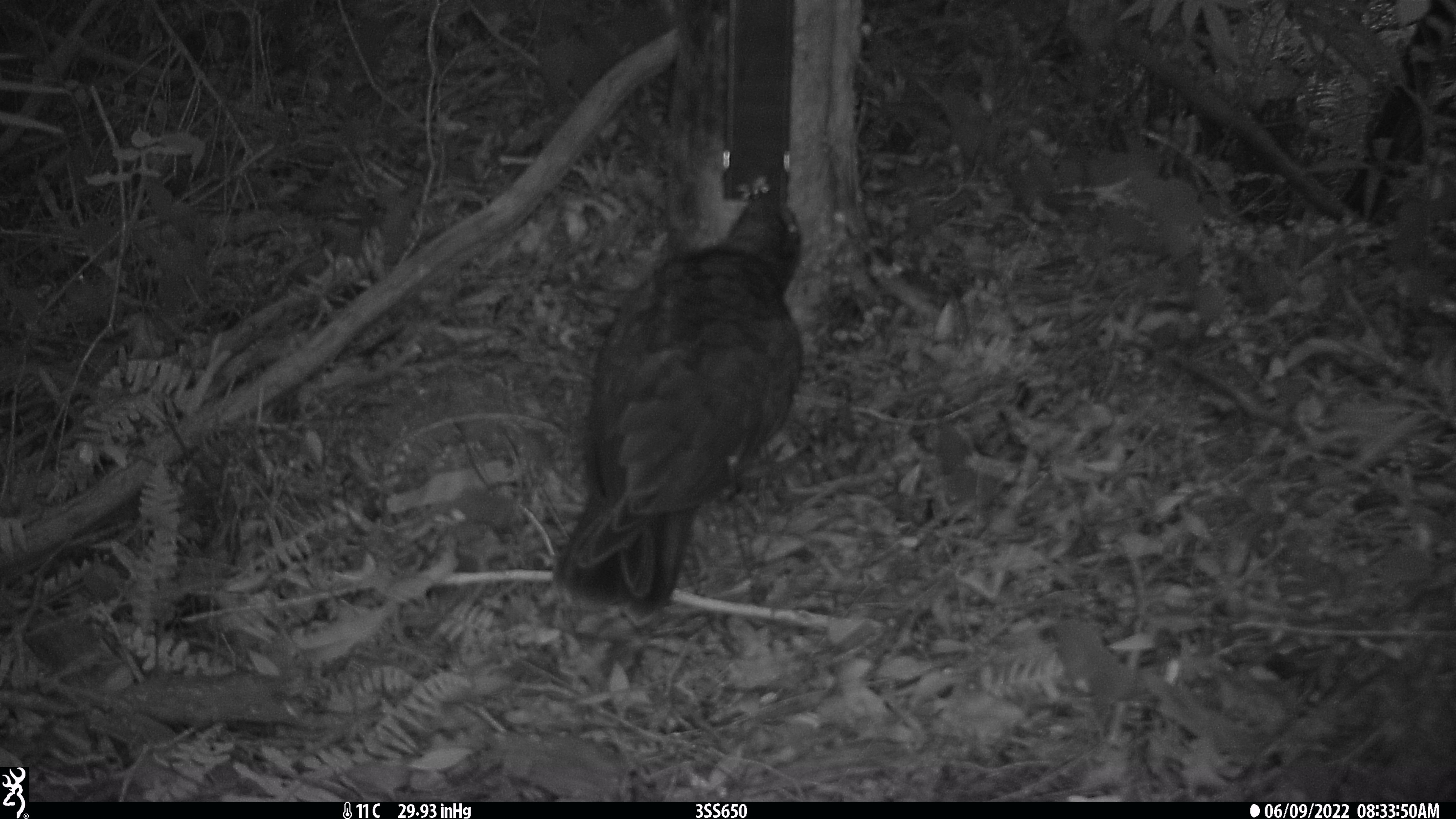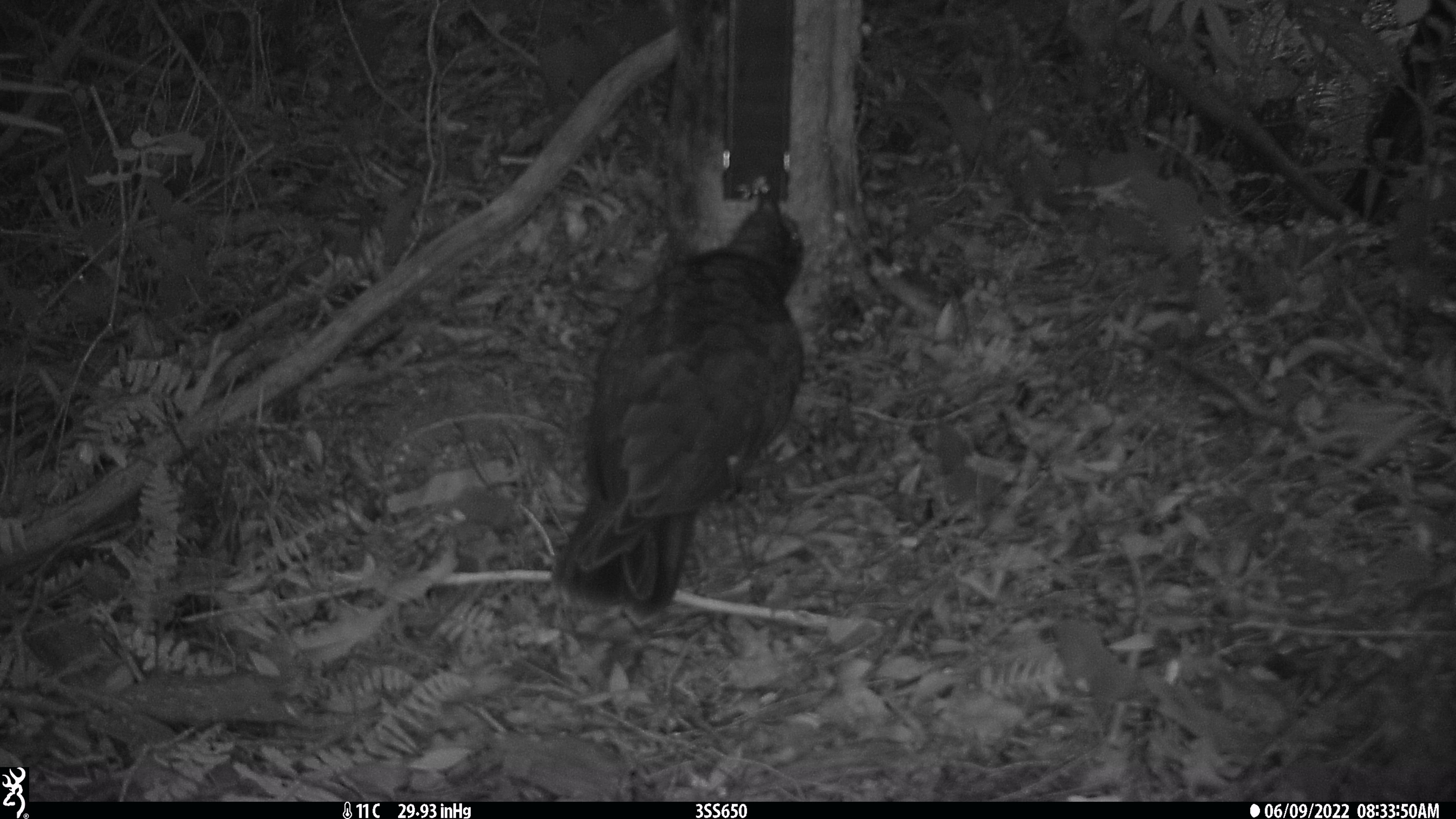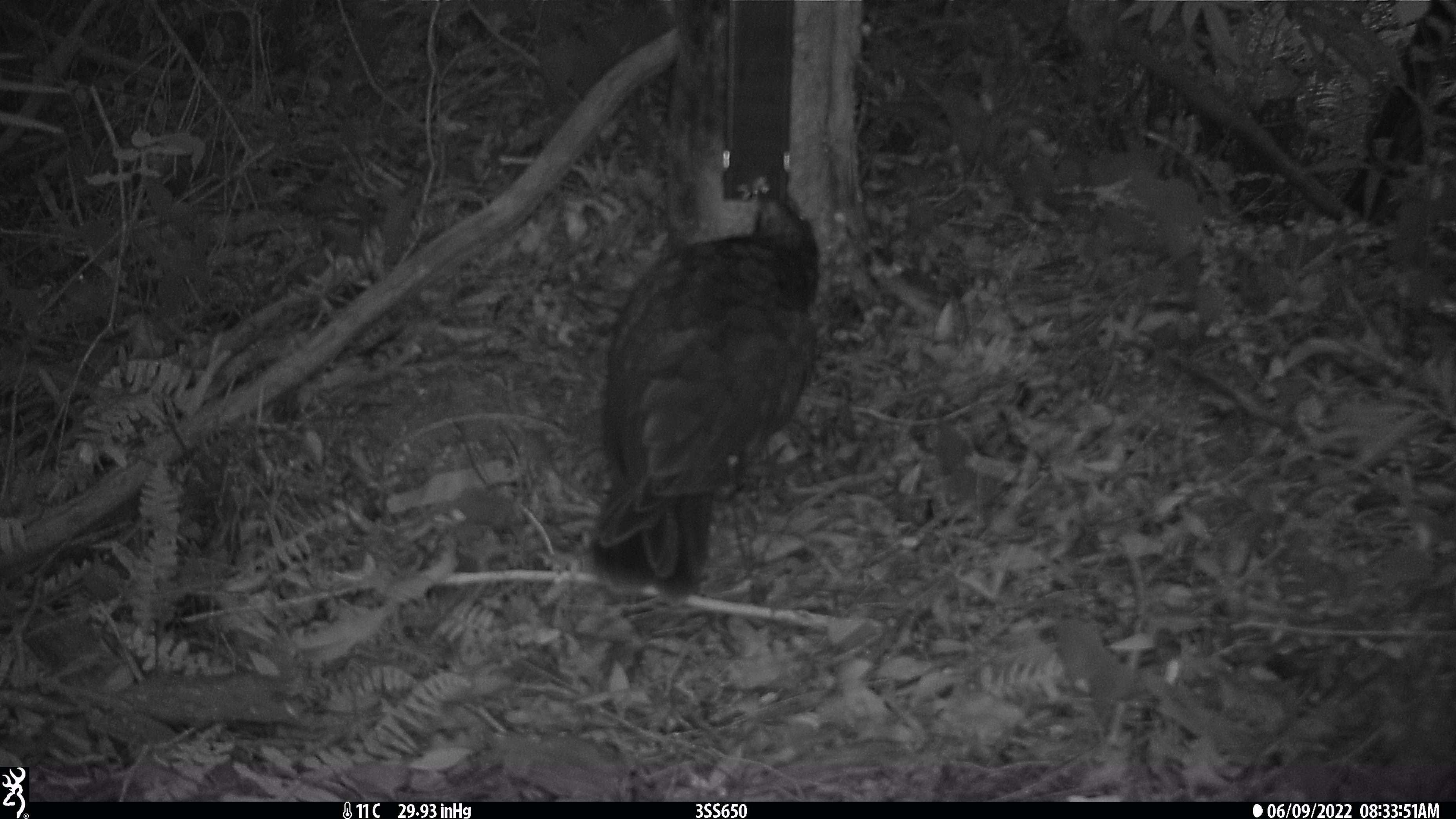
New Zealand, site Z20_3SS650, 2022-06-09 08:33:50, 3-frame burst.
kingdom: Animalia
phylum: Chordata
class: Aves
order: Psittaciformes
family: Strigopidae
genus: Nestor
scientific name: Nestor notabilis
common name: kea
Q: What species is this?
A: Kea (Nestor notabilis).